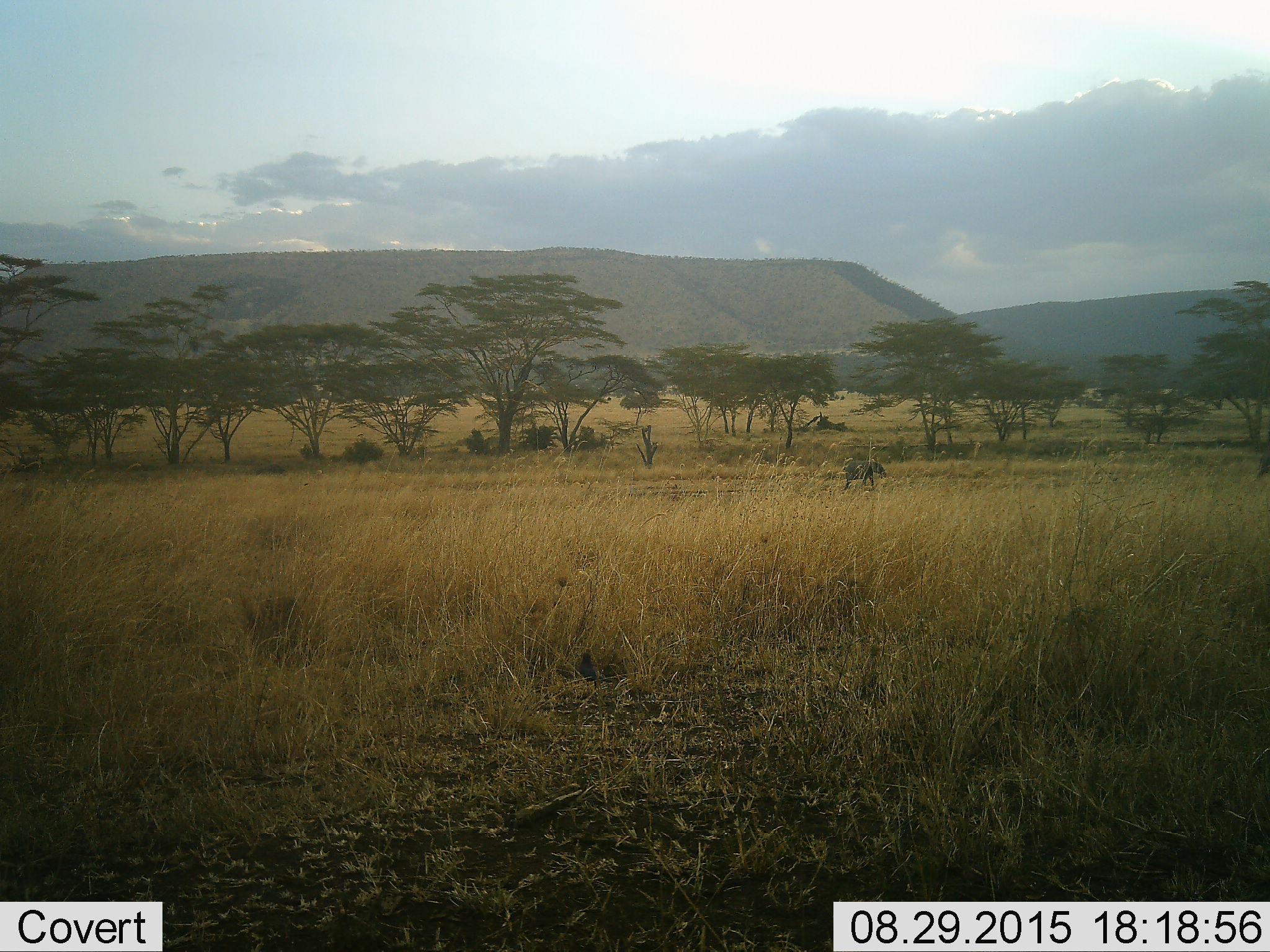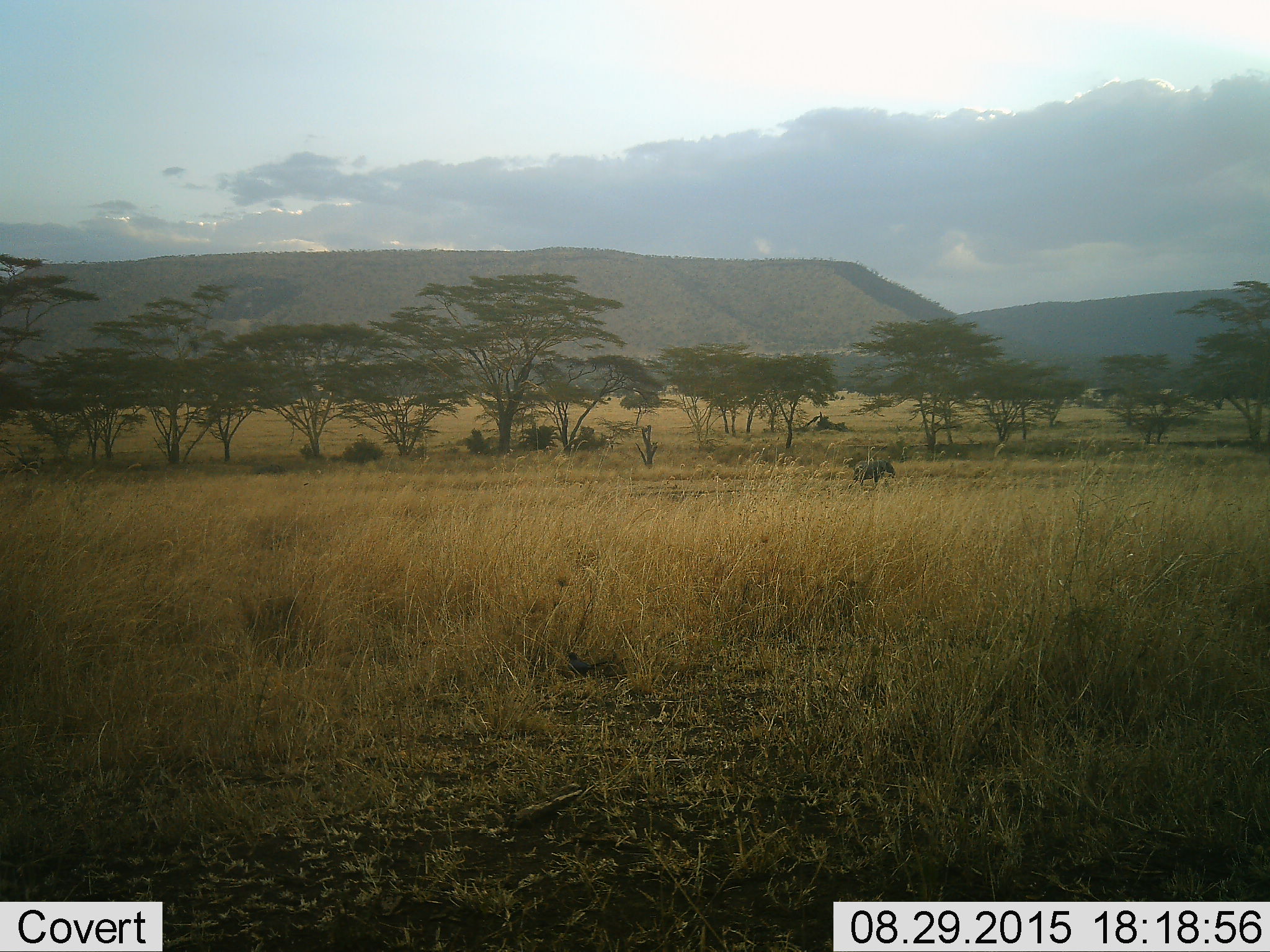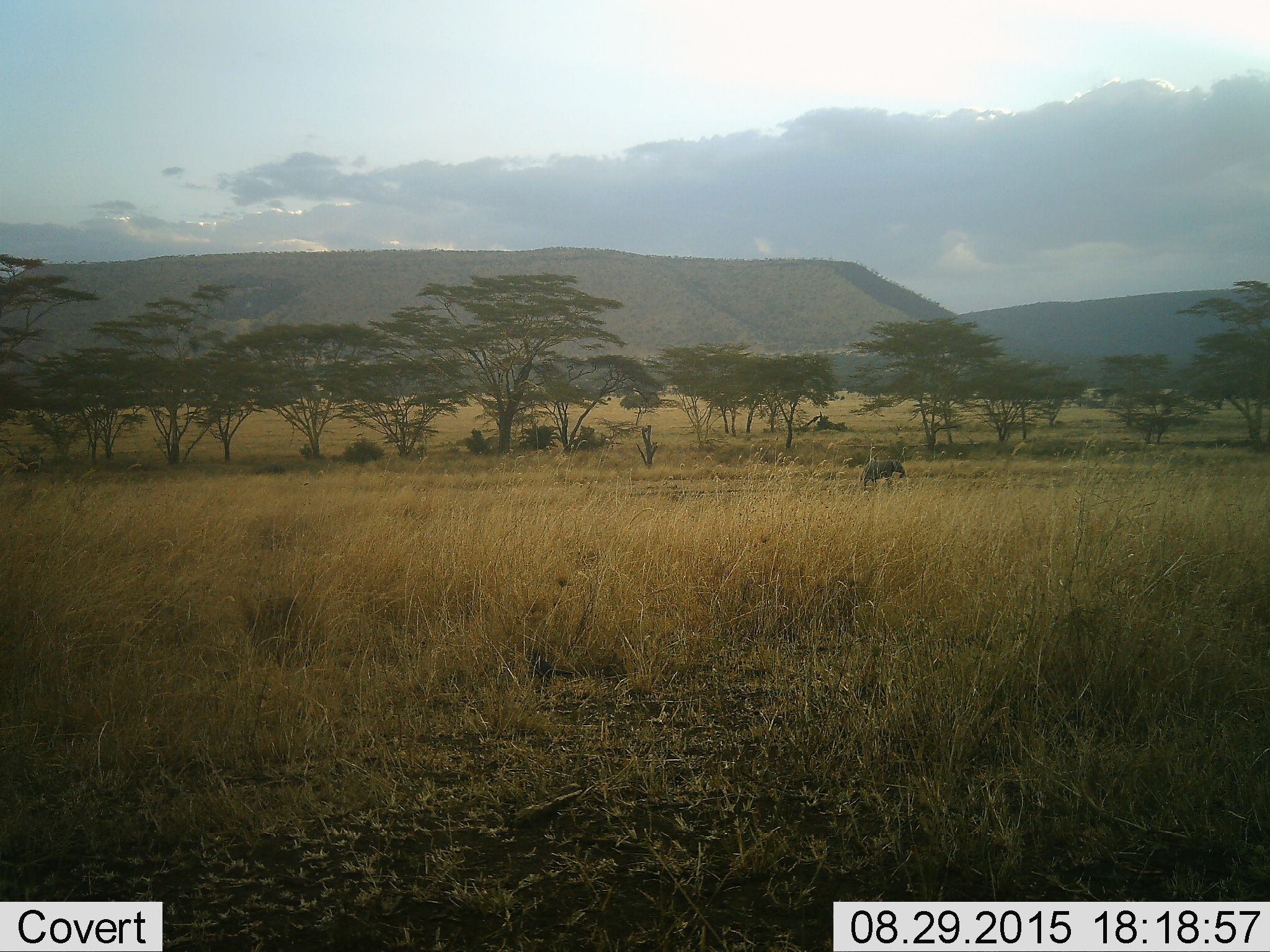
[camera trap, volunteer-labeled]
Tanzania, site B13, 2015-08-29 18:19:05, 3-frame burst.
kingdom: Animalia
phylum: Chordata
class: Mammalia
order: Proboscidea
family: Elephantidae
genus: Loxodonta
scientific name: Loxodonta africana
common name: african bush elephant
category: elephant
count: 1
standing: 12%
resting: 0%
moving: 94%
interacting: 0%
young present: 50%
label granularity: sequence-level